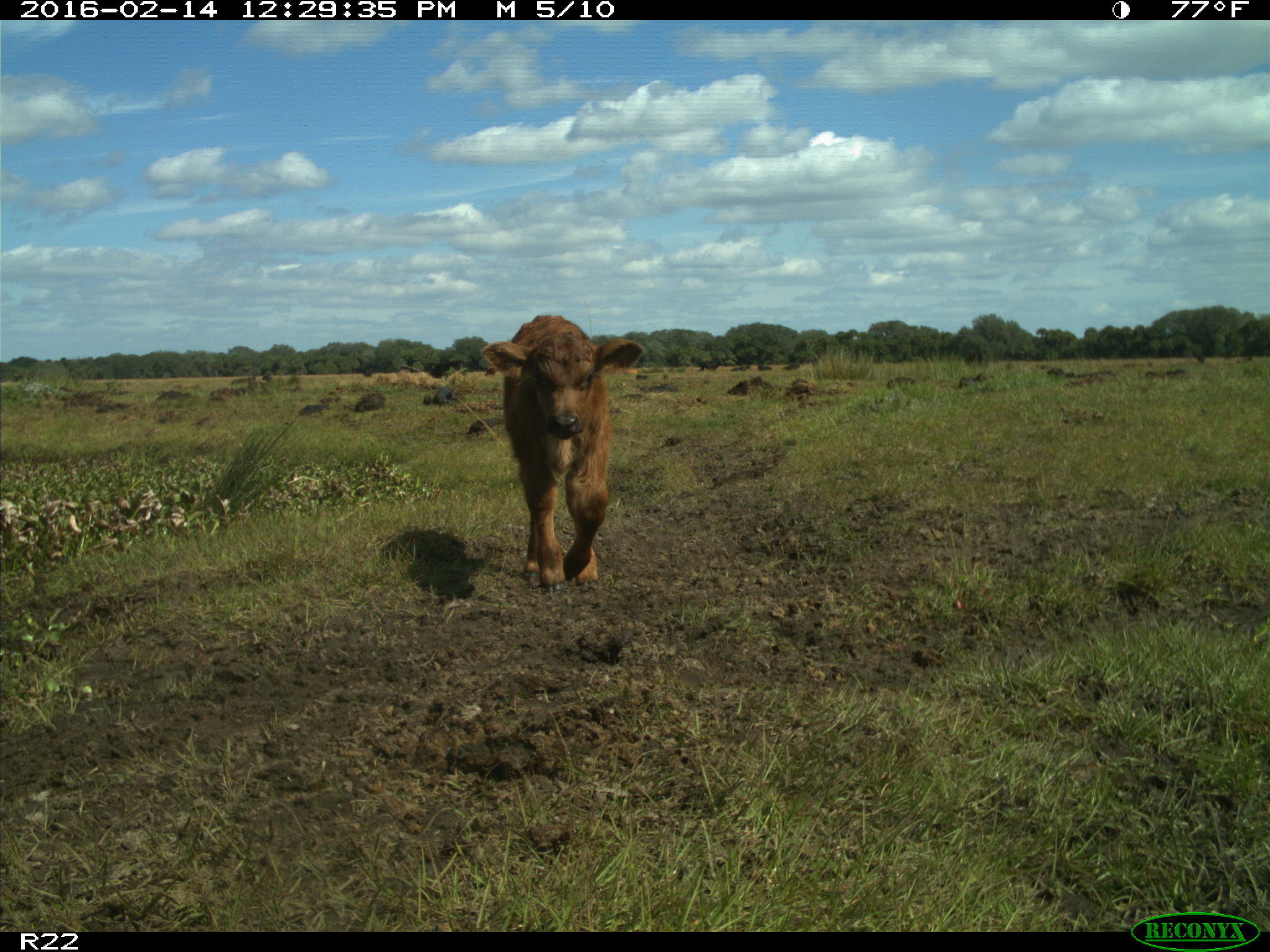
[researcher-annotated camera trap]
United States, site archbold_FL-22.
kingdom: Animalia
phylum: Chordata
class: Mammalia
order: Artiodactyla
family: Bovidae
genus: Bos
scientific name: Bos taurus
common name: domestic cow